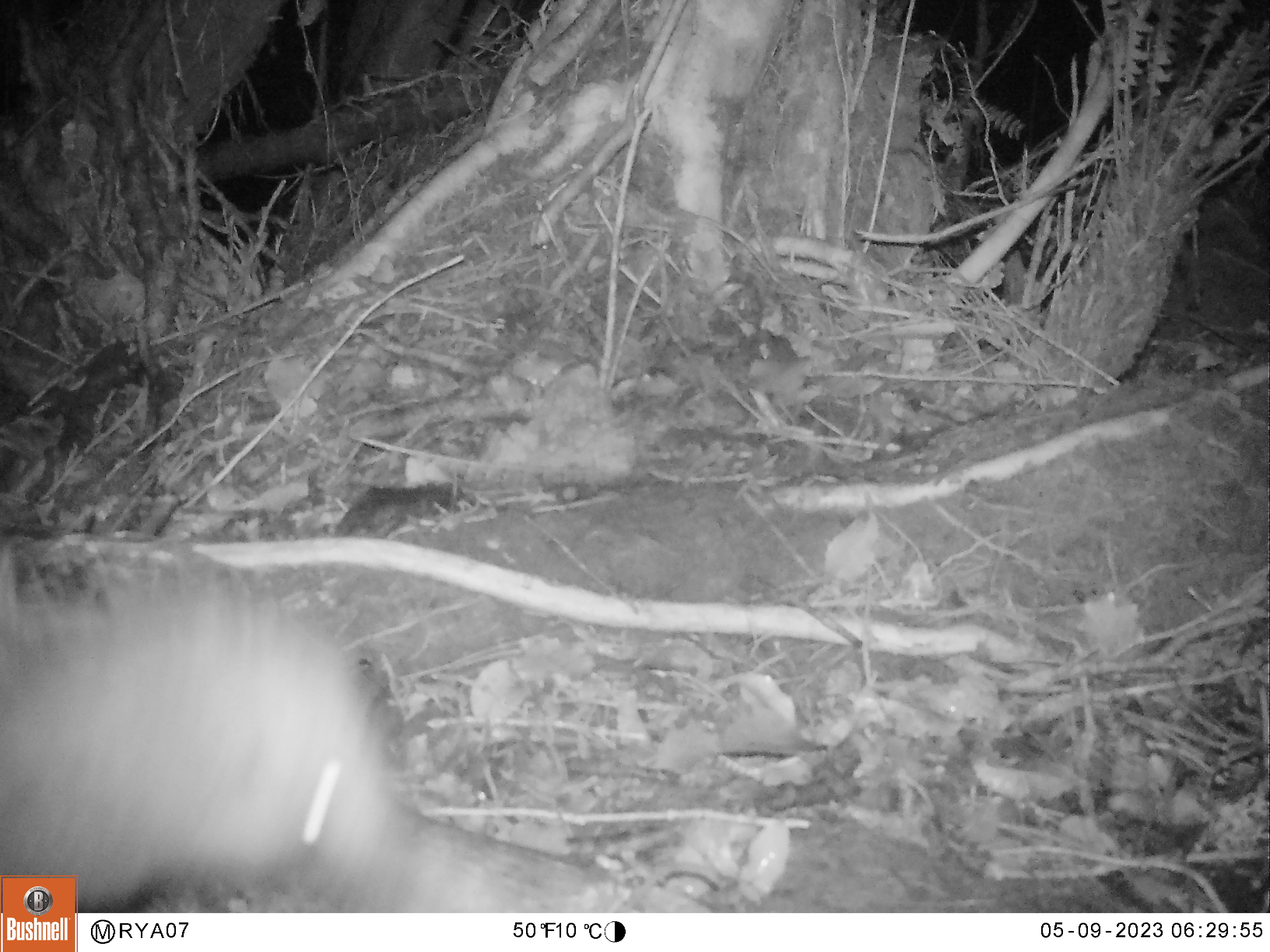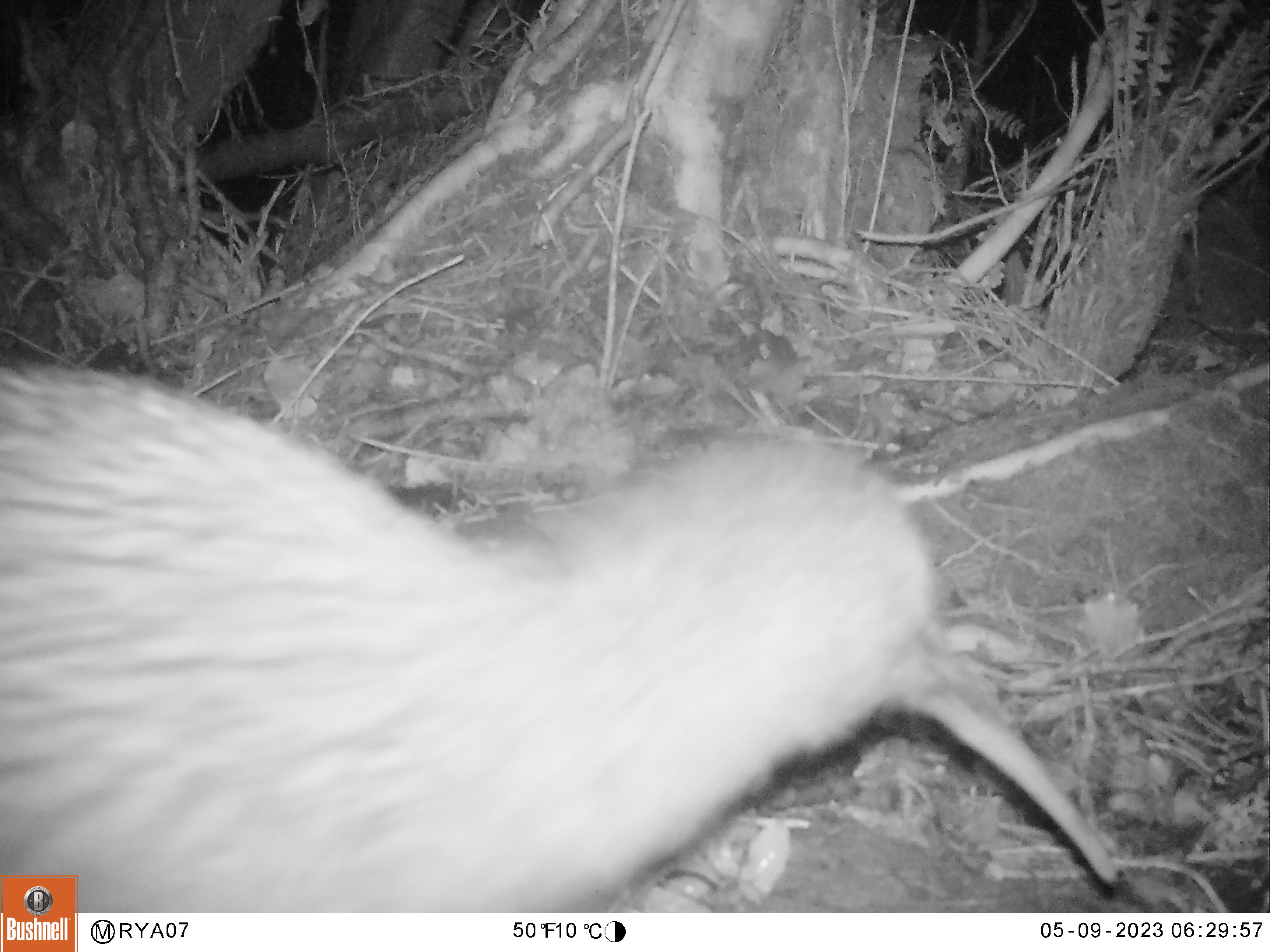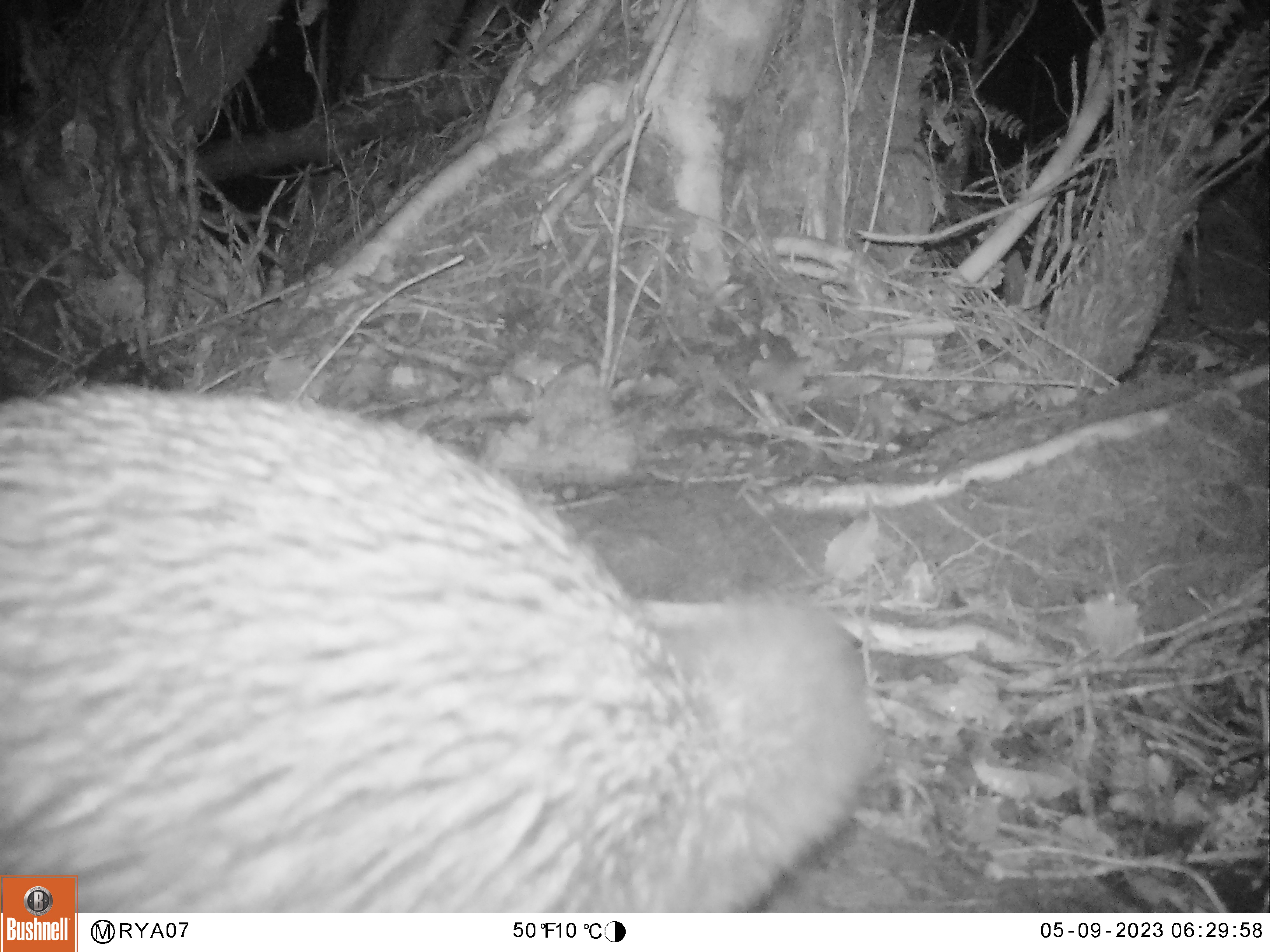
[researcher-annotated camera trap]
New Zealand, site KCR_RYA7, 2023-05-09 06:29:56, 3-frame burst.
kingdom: Animalia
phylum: Chordata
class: Aves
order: Apterygiformes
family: Apterygidae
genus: Apteryx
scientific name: Apteryx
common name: kiwi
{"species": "kiwi (Apteryx)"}